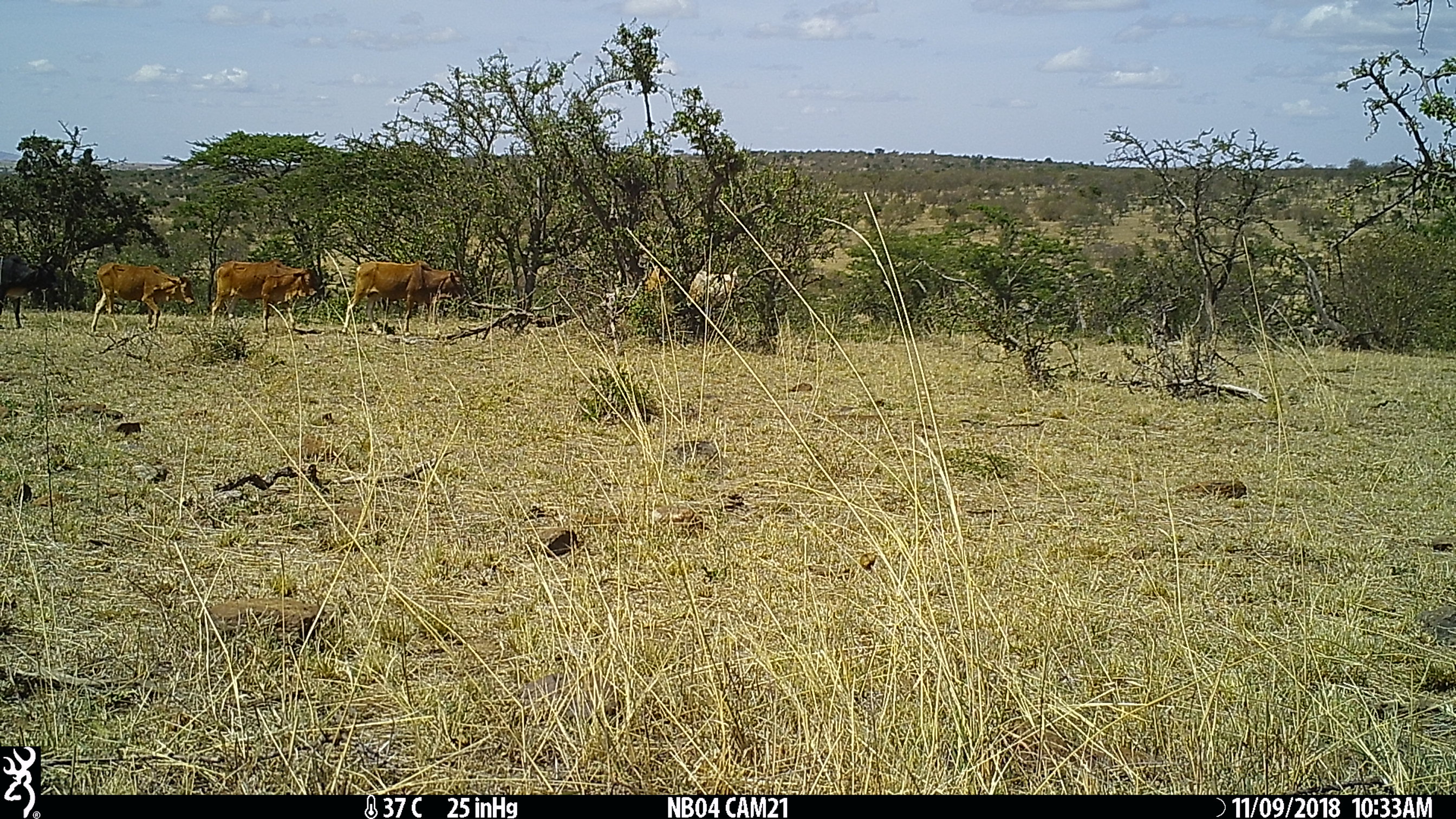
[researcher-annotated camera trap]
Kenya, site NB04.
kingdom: Animalia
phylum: Chordata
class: Mammalia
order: Artiodactyla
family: Bovidae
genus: Bos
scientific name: Bos taurus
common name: cattle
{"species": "cattle (Bos taurus)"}